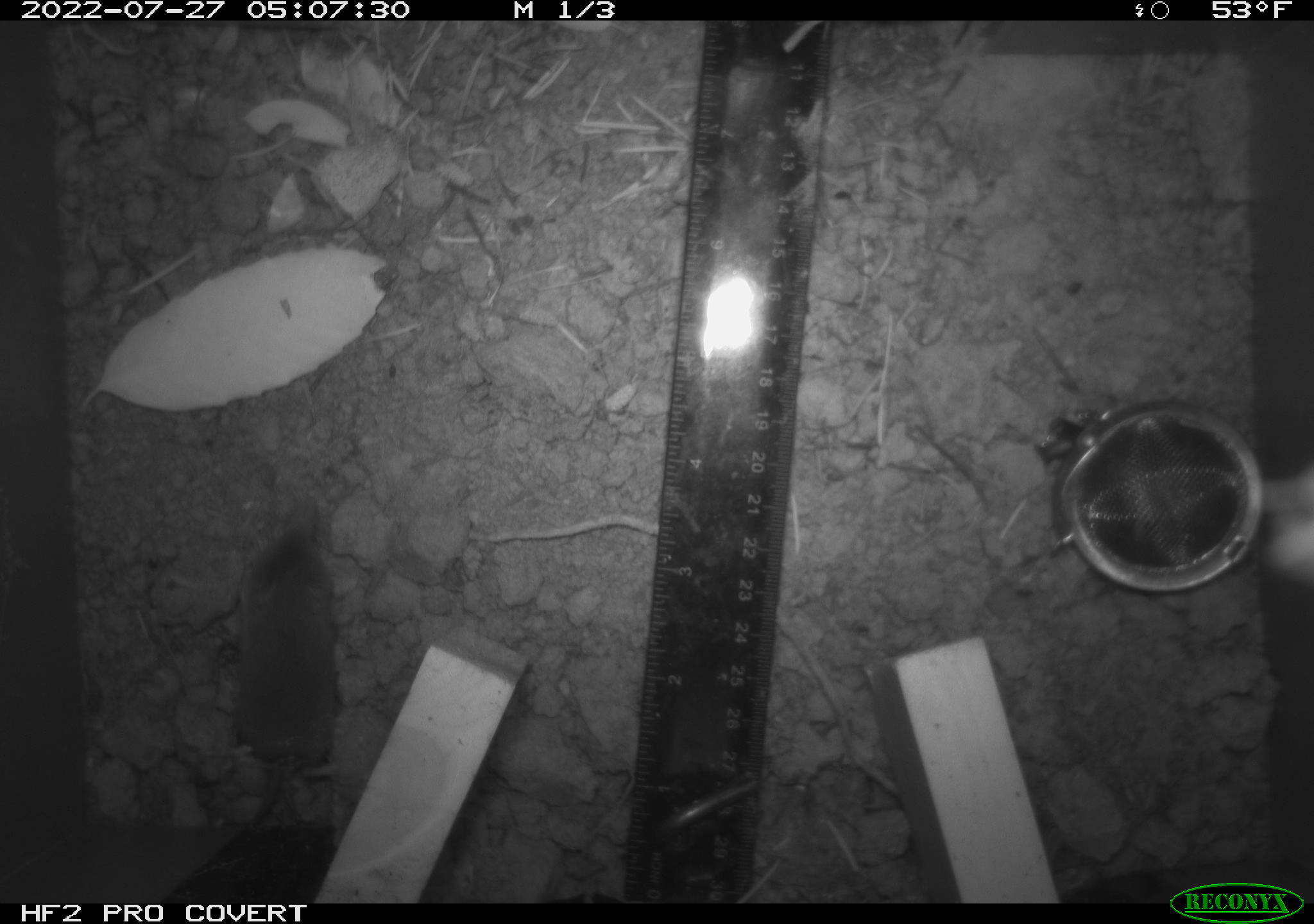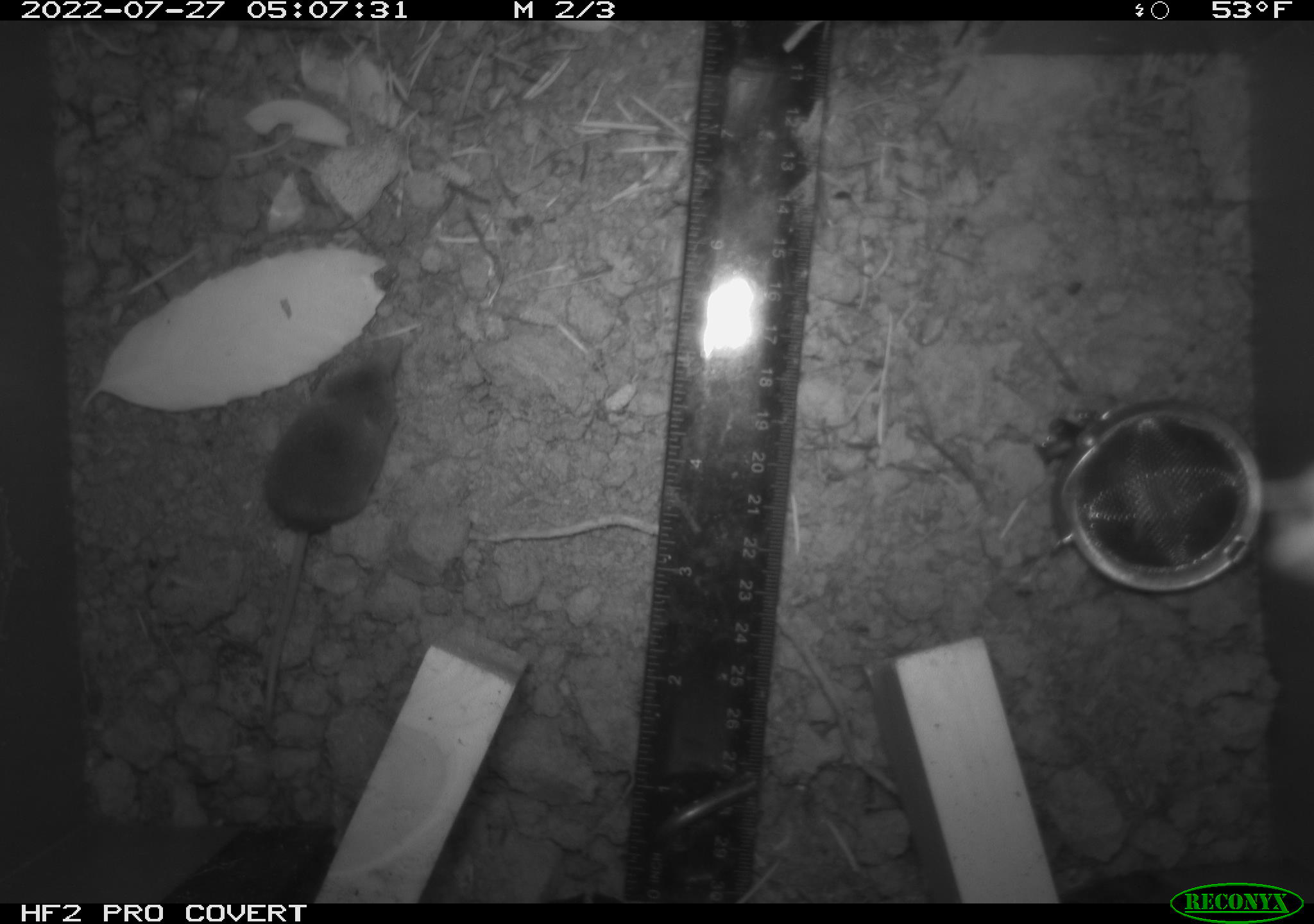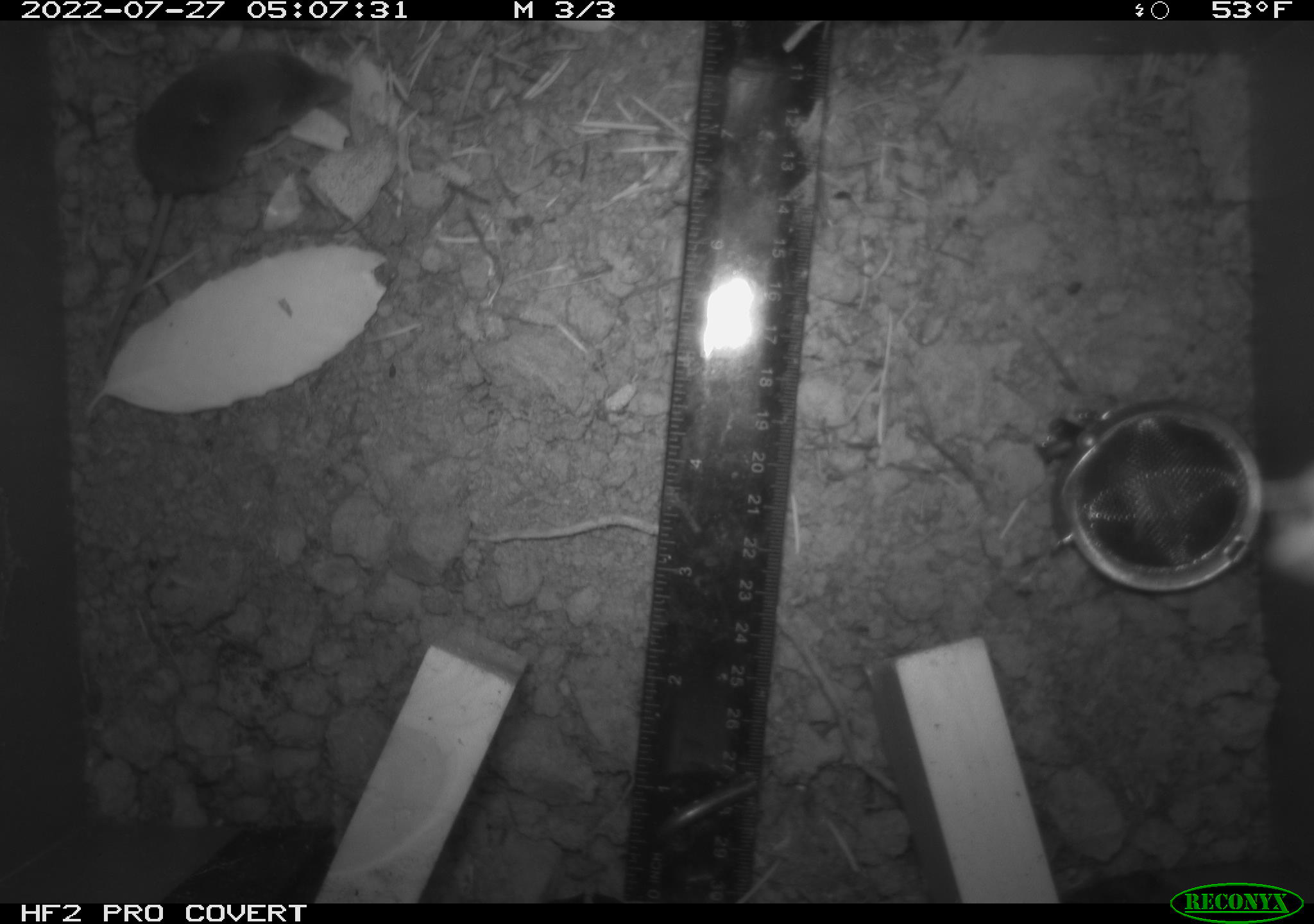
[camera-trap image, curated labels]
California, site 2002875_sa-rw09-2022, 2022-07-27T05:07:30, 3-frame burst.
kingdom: Animalia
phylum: Chordata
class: Mammalia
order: Eulipotyphla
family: Soricidae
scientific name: Soricidae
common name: shrews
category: soricidae family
Soricidae family (shrews) (Soricidae).